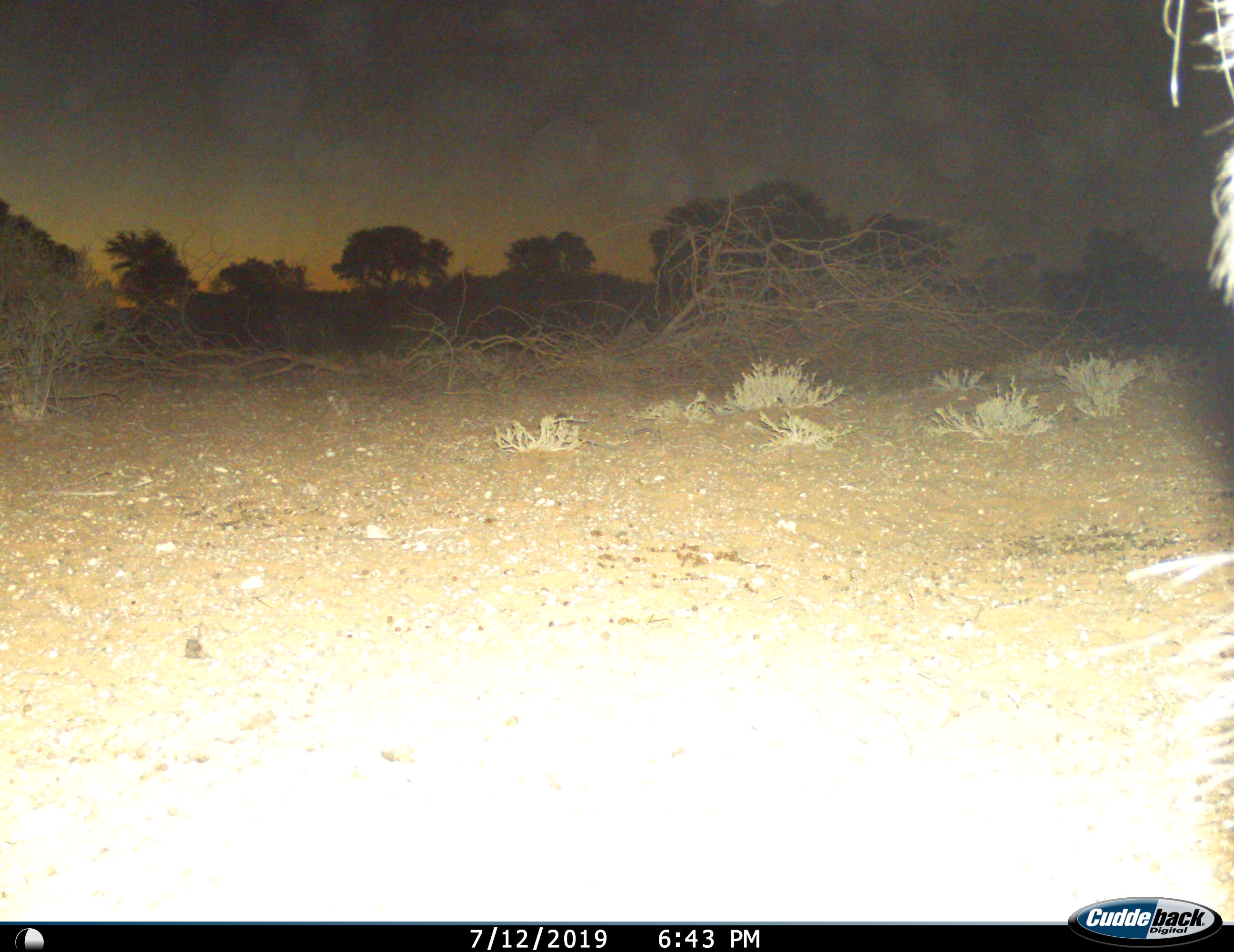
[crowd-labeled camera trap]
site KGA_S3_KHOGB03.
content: unidentified animal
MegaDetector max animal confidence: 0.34